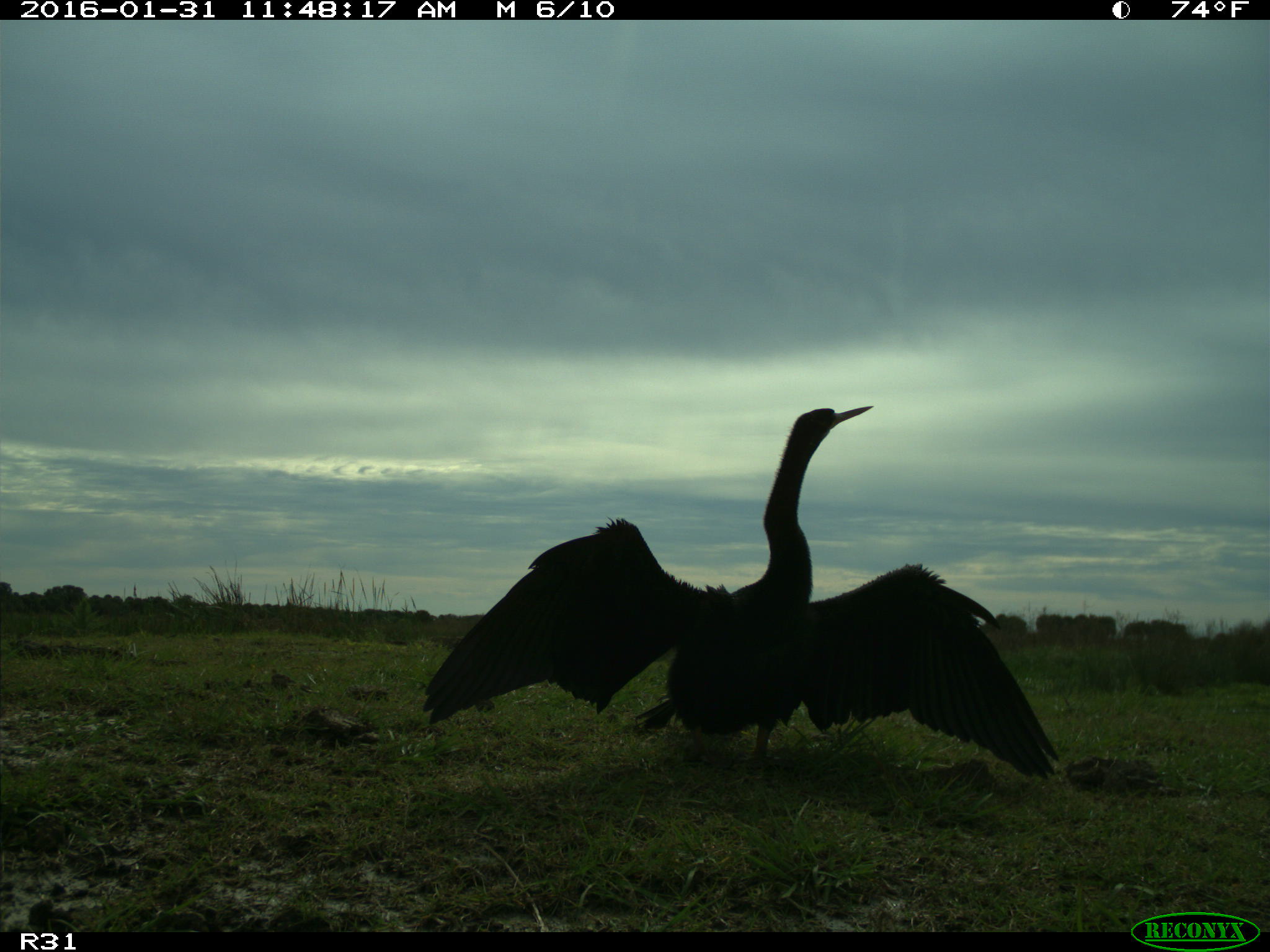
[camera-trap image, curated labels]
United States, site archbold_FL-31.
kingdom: Animalia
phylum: Chordata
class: Aves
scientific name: Aves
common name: birds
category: unidentified bird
Unidentified bird (birds) (Aves).